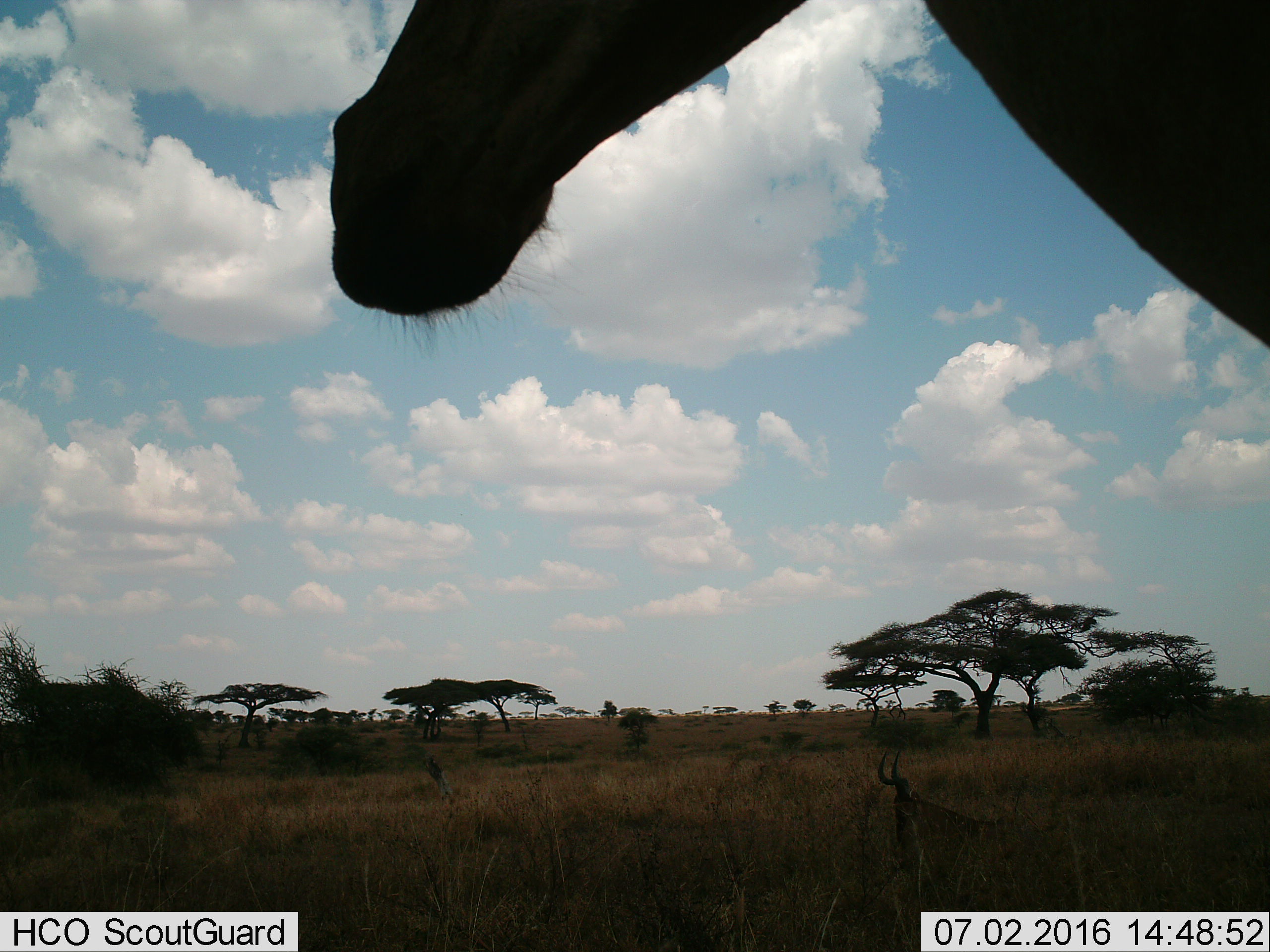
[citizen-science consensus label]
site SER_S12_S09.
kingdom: Animalia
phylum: Chordata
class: Mammalia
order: Artiodactyla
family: Bovidae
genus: Alcelaphus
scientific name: Alcelaphus buselaphus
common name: hartebeest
Hartebeest (Alcelaphus buselaphus), count 2. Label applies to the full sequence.